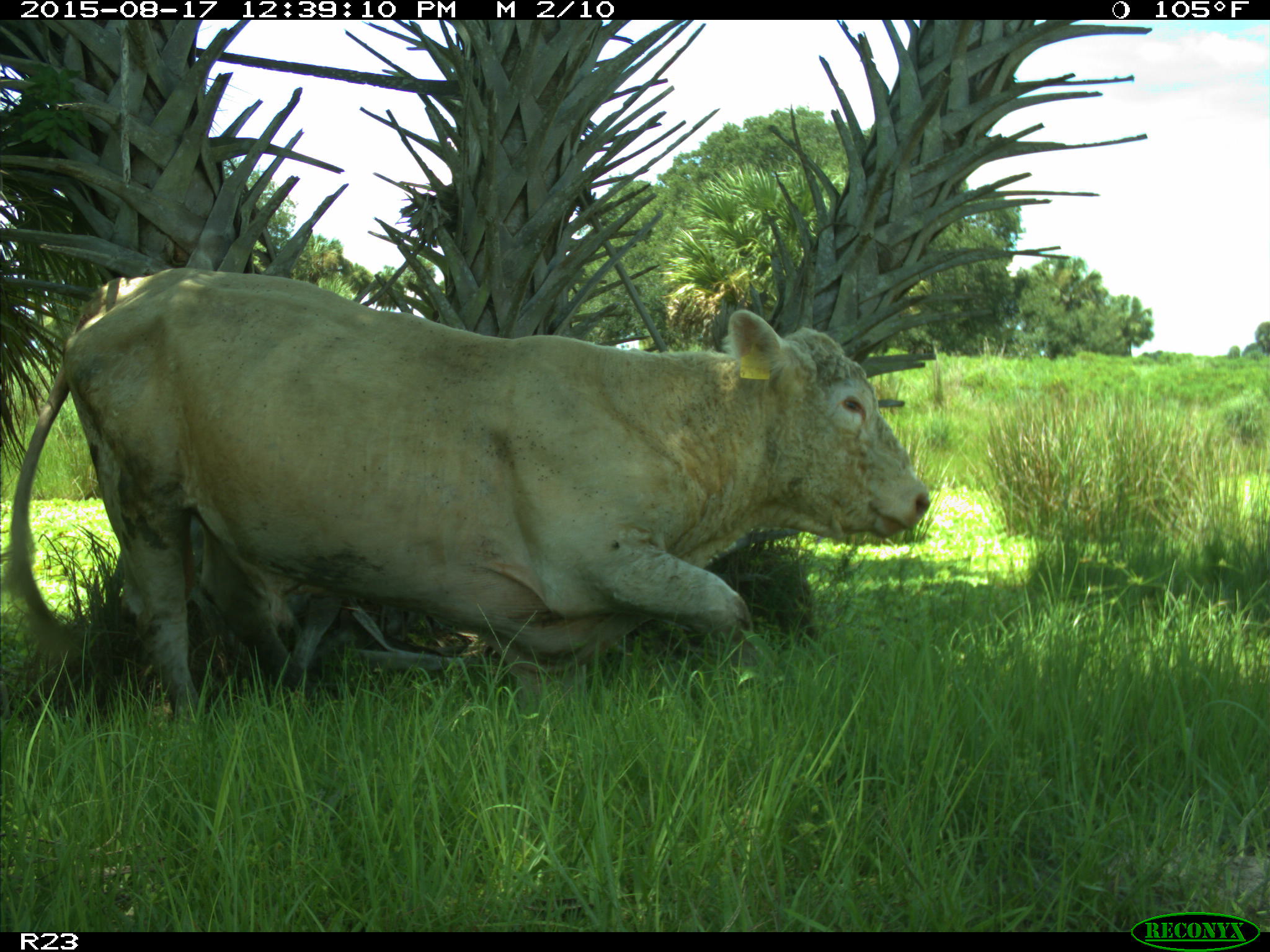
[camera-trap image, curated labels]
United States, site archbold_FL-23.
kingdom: Animalia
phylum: Chordata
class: Mammalia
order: Artiodactyla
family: Bovidae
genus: Bos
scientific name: Bos taurus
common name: domestic cow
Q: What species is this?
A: Bos taurus (domestic cow).